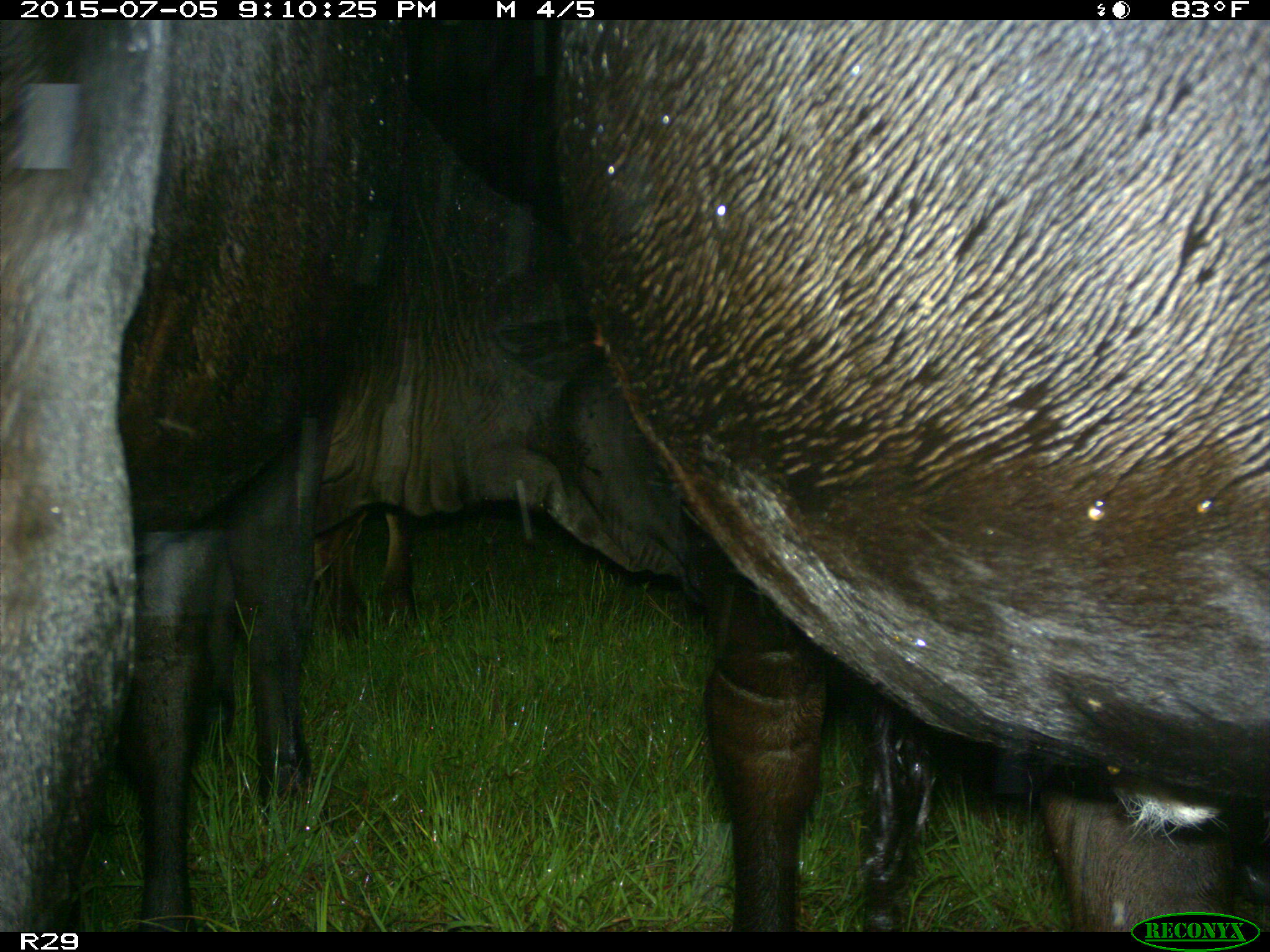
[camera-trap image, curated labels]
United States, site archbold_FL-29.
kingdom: Animalia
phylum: Chordata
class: Mammalia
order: Artiodactyla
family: Bovidae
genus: Bos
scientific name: Bos taurus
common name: domestic cow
Bos taurus (domestic cow).